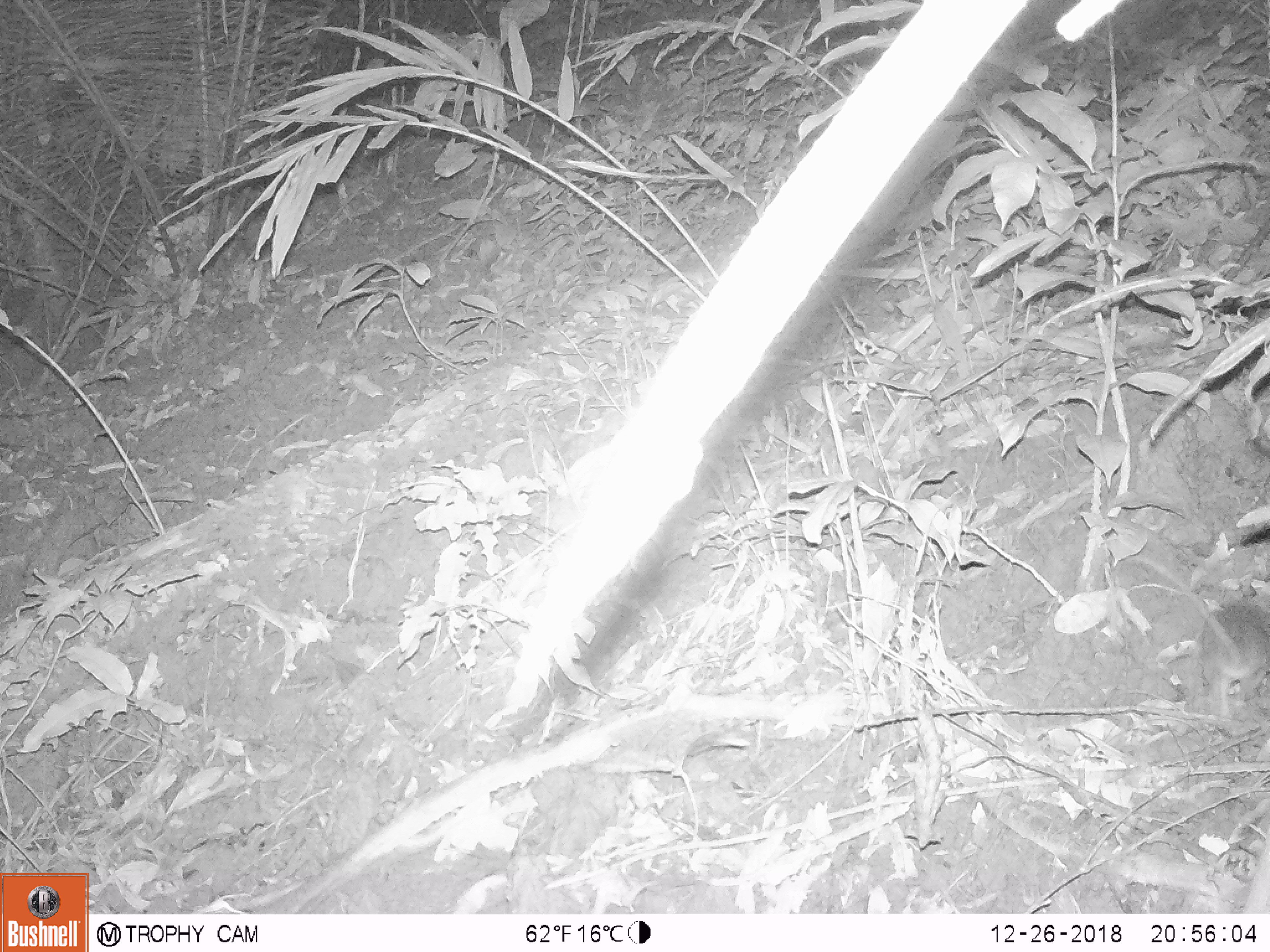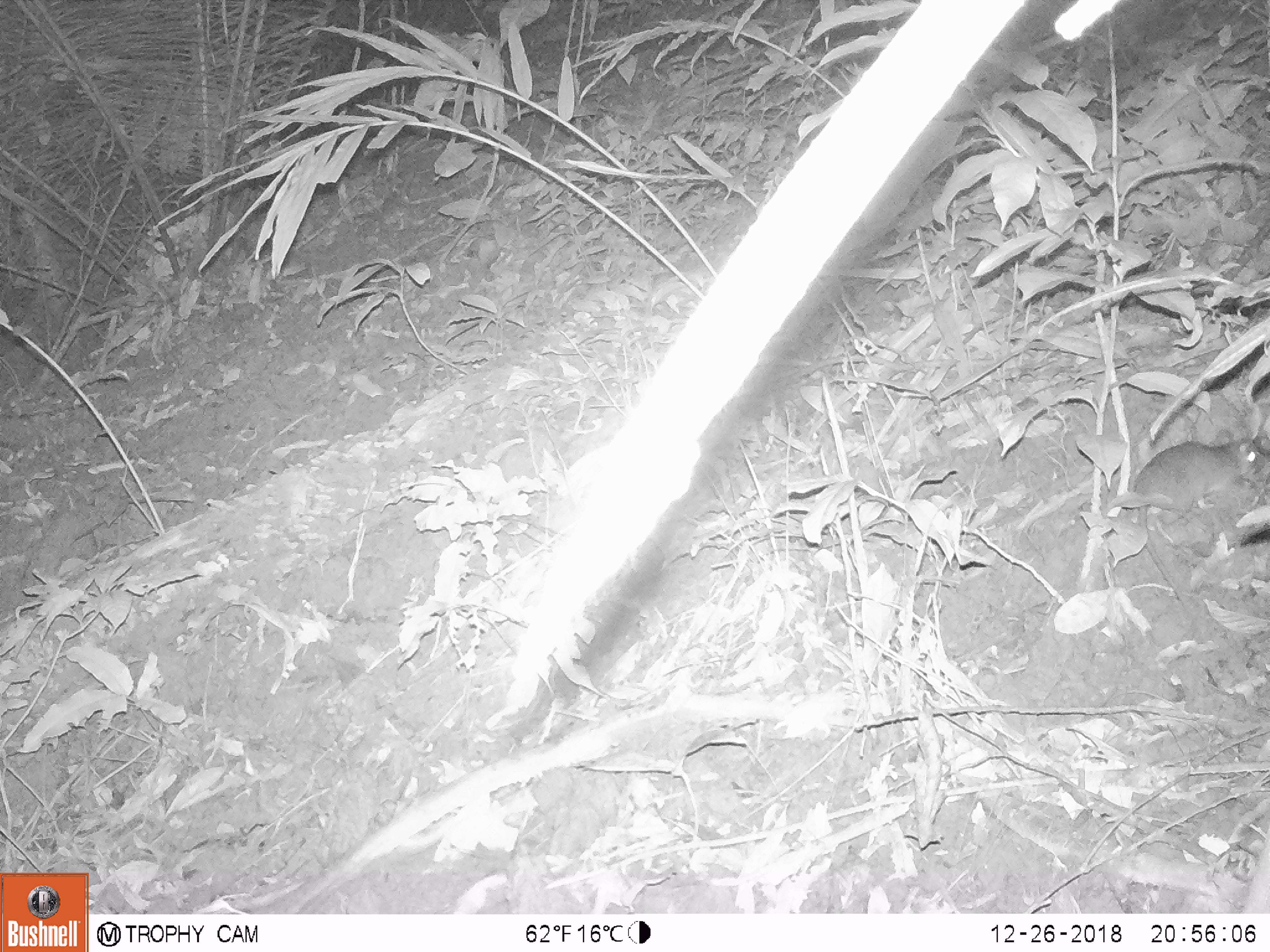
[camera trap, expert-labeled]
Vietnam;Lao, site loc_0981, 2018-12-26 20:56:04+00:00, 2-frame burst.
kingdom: Animalia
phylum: Chordata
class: Mammalia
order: Rodentia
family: Muridae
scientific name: Muridae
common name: old-world mice and rats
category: unidentified murid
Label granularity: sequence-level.